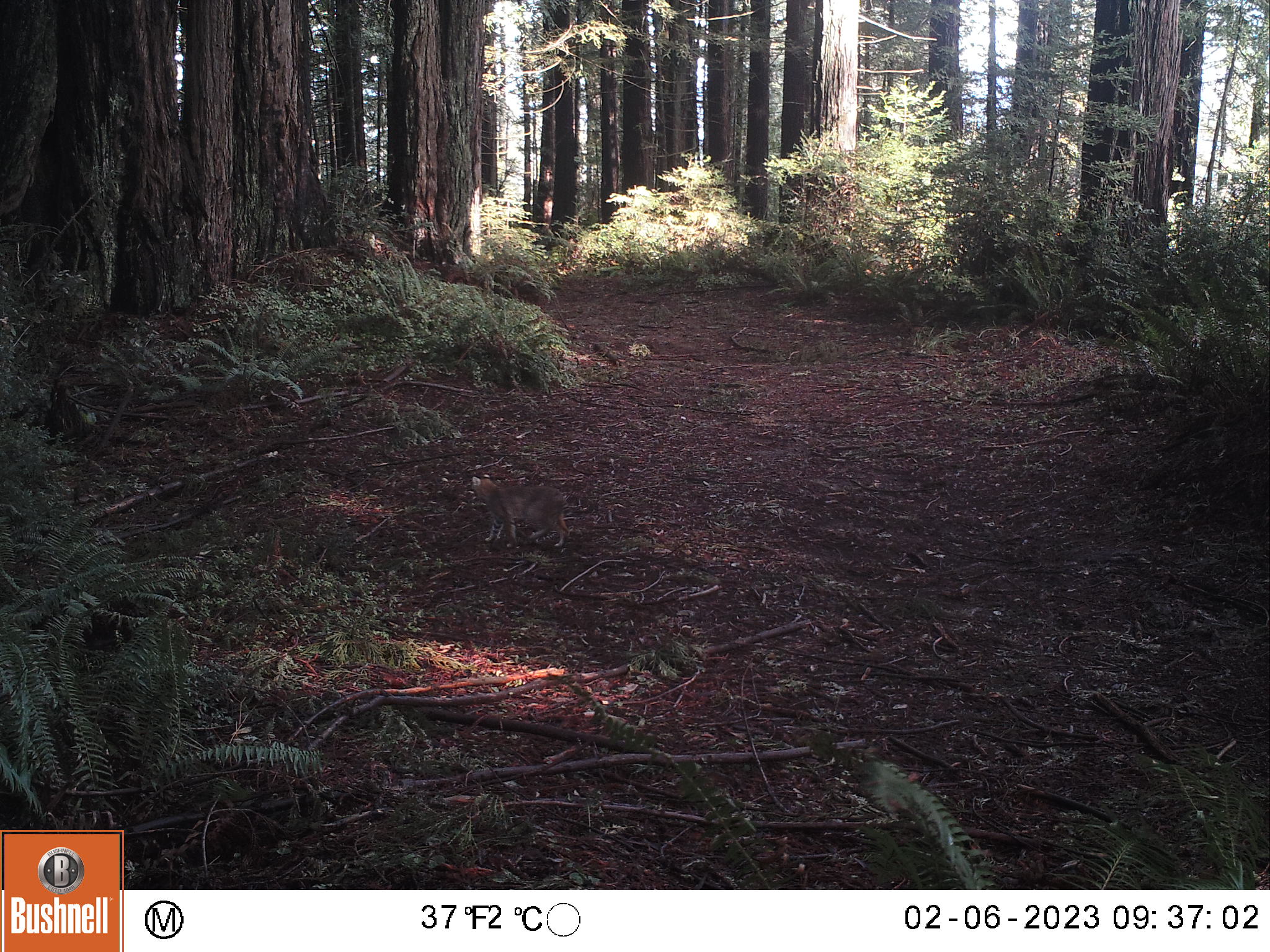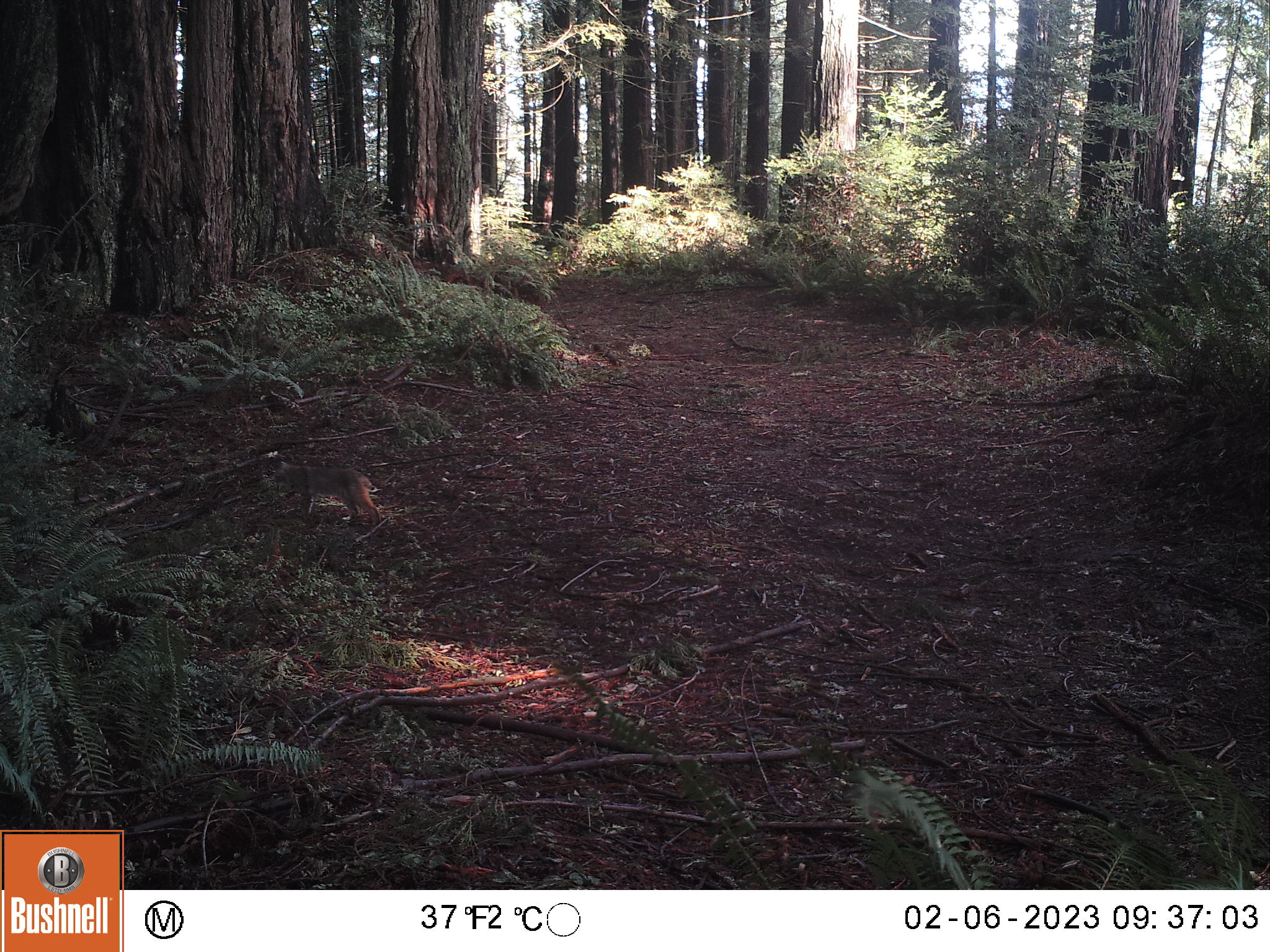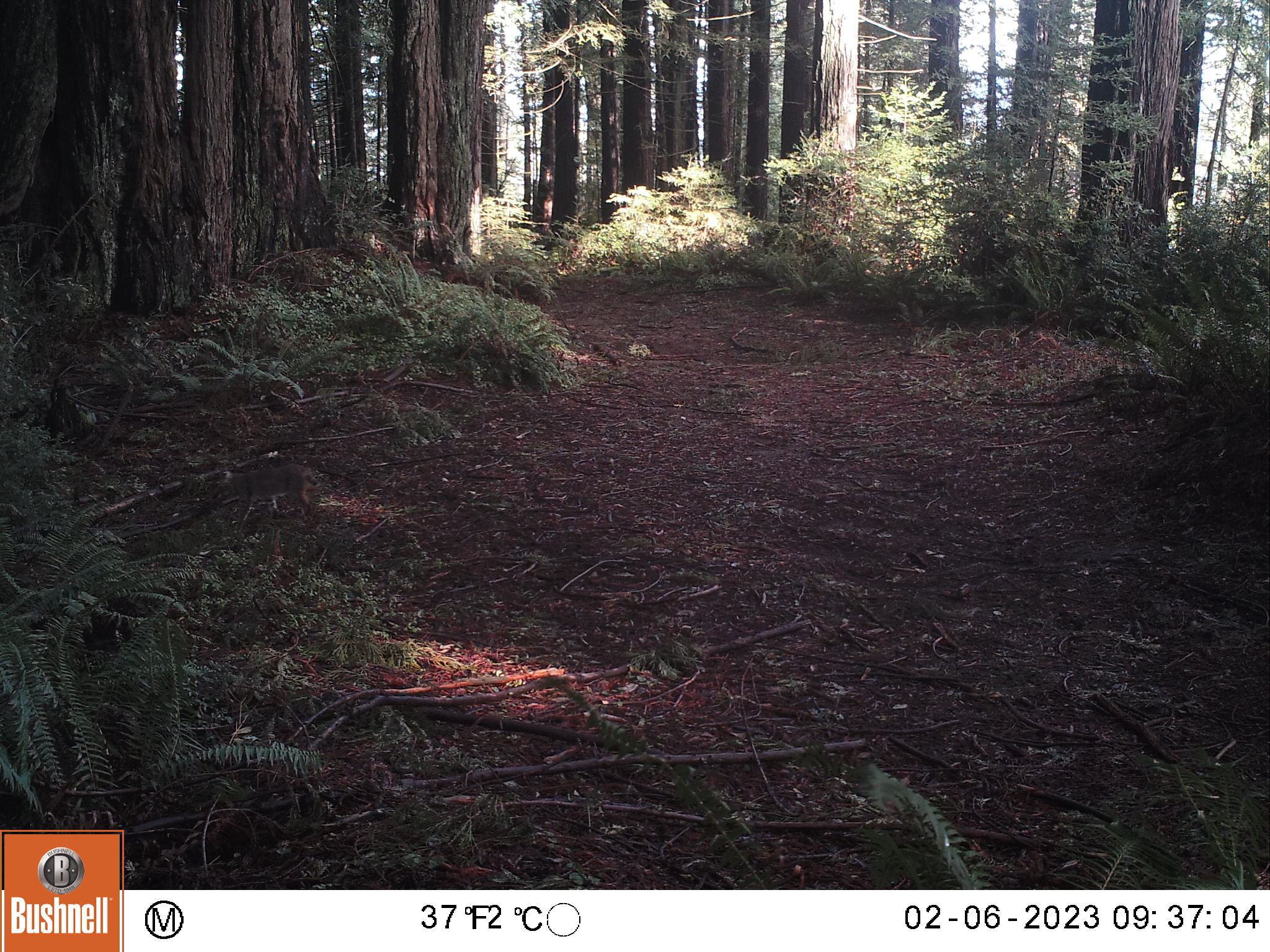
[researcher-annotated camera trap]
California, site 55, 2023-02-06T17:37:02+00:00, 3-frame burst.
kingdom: Animalia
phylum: Chordata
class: Mammalia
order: Carnivora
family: Felidae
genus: Lynx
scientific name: Lynx rufus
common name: bobcat